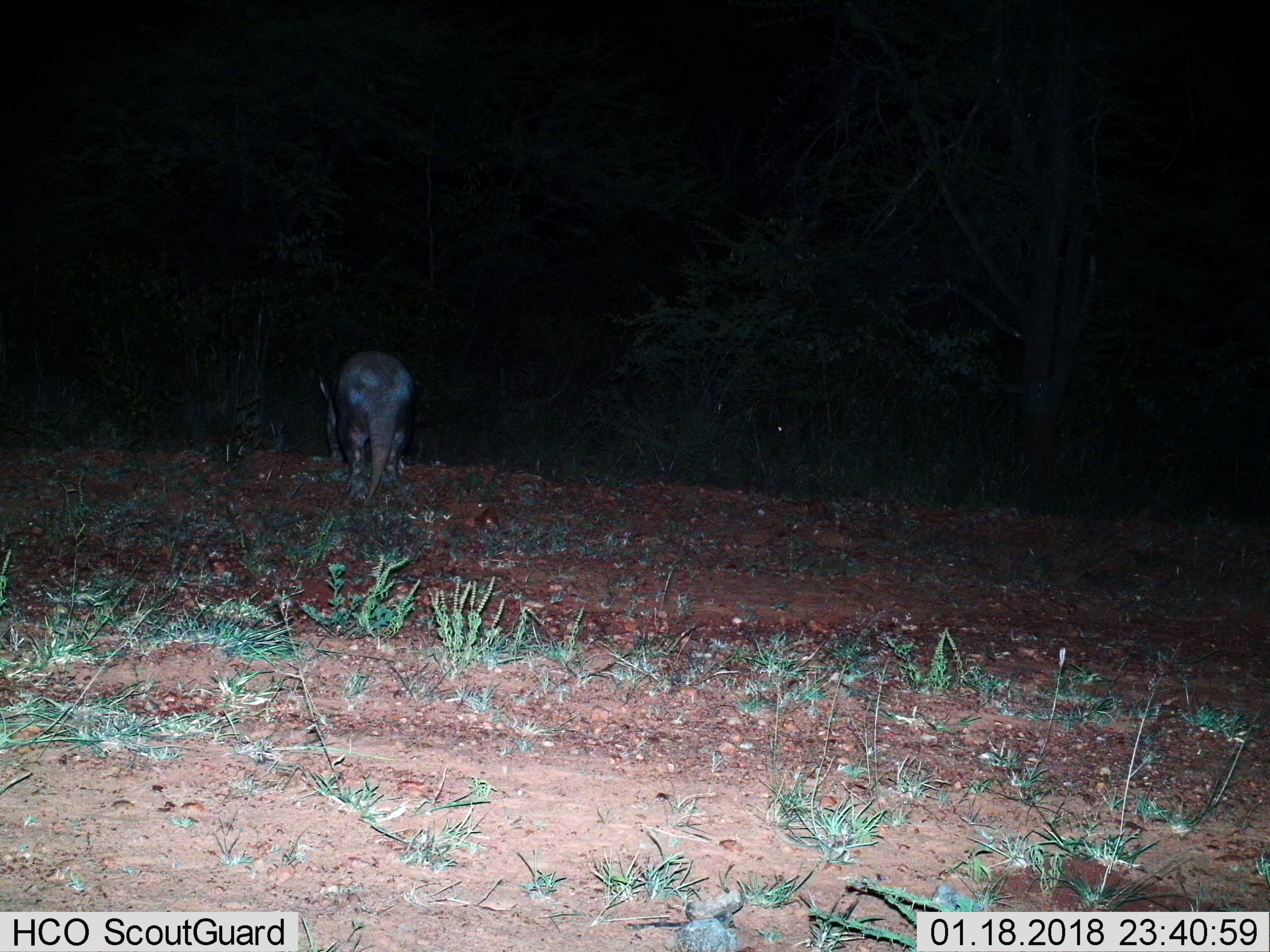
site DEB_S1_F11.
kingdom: Animalia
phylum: Chordata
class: Mammalia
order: Tubulidentata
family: Orycteropodidae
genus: Orycteropus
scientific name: Orycteropus afer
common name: aardvark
Aardvark (Orycteropus afer), count 1. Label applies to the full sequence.